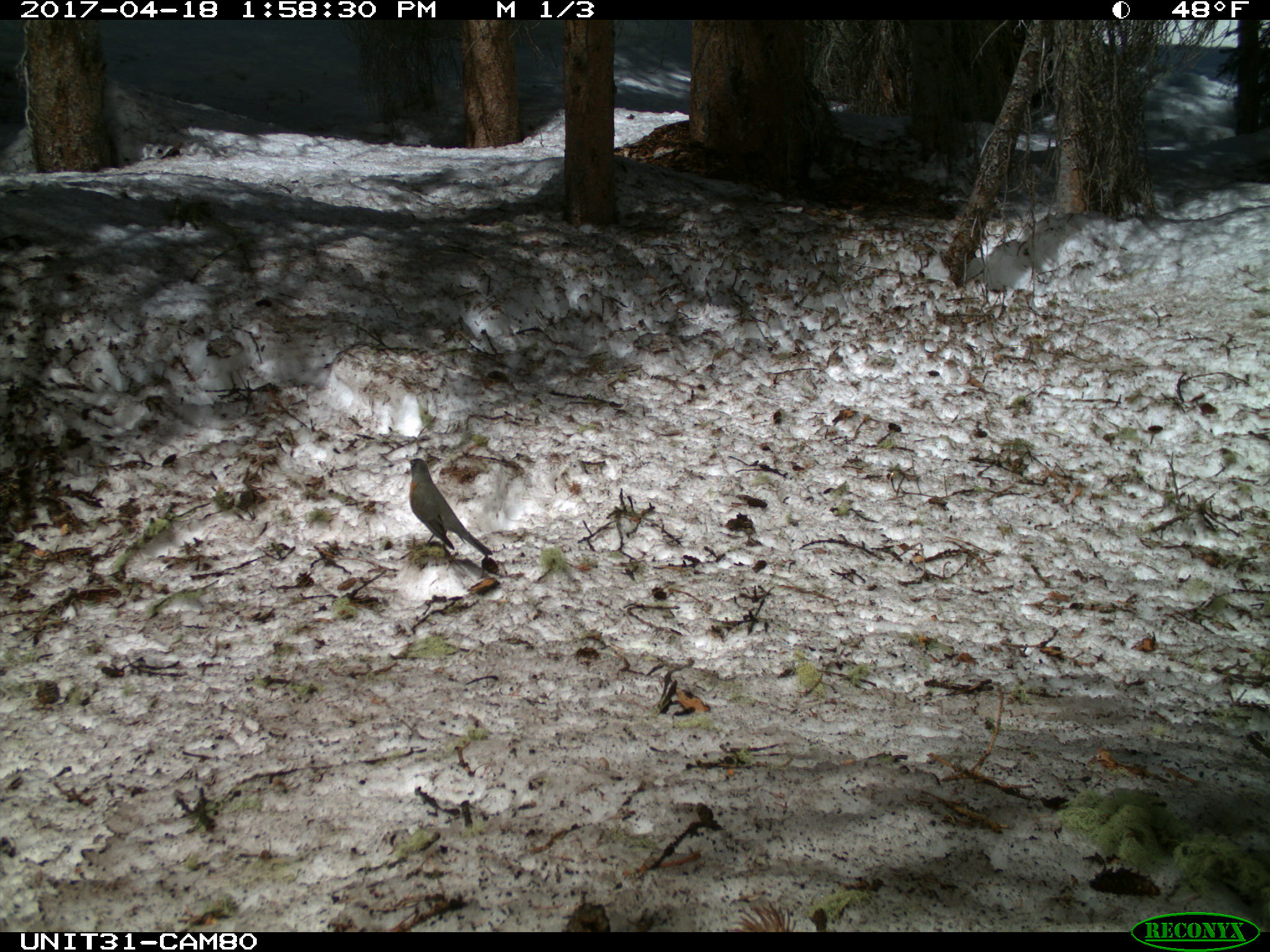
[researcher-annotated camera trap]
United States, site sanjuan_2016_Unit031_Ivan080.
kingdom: Animalia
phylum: Chordata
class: Aves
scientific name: Aves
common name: birds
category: unidentified bird